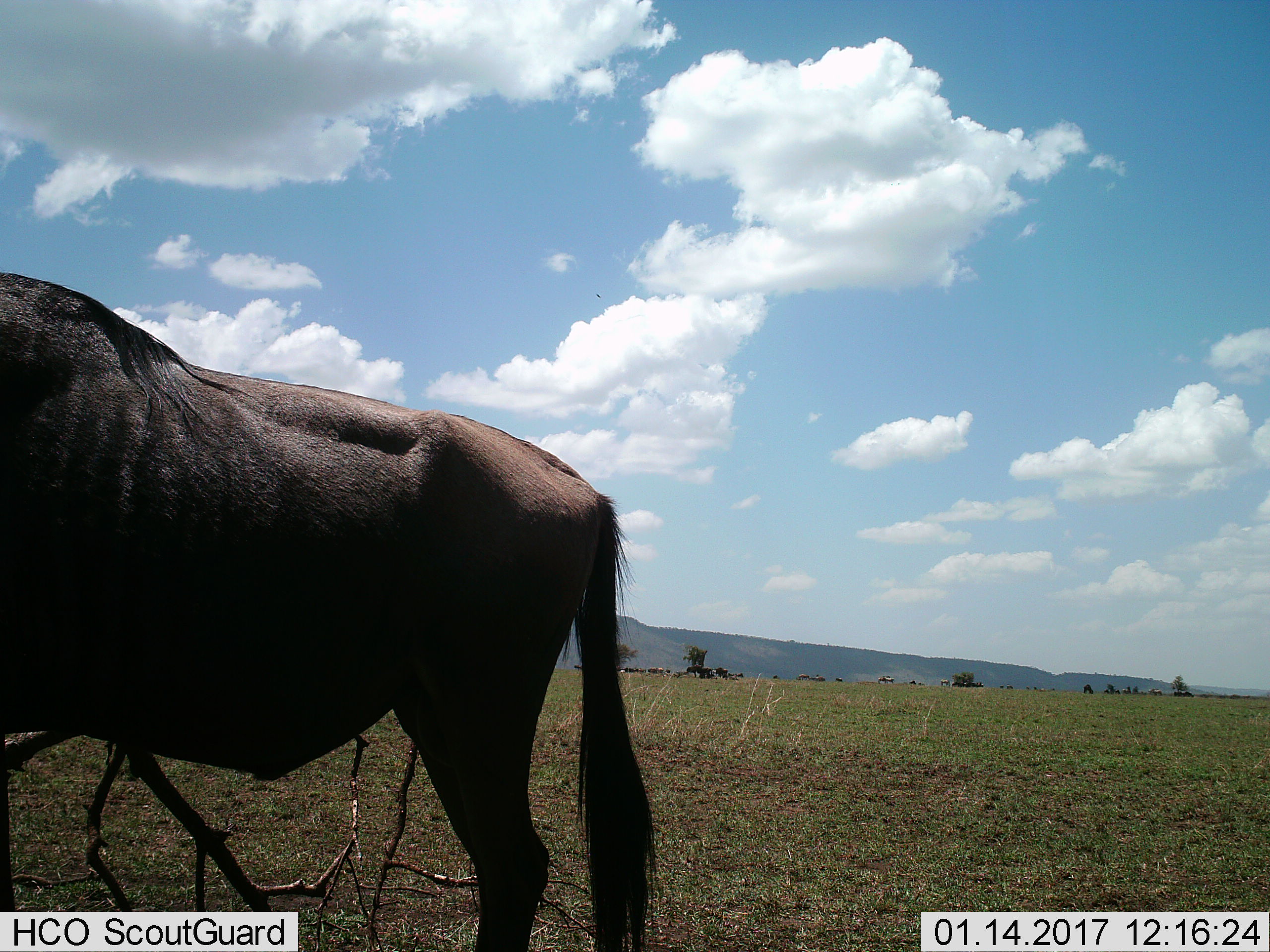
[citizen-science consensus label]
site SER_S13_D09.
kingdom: Animalia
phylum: Chordata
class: Mammalia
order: Artiodactyla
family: Bovidae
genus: Connochaetes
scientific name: Connochaetes taurinus taurinus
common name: blue wildebeest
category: wildebeestblue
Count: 1.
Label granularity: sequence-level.